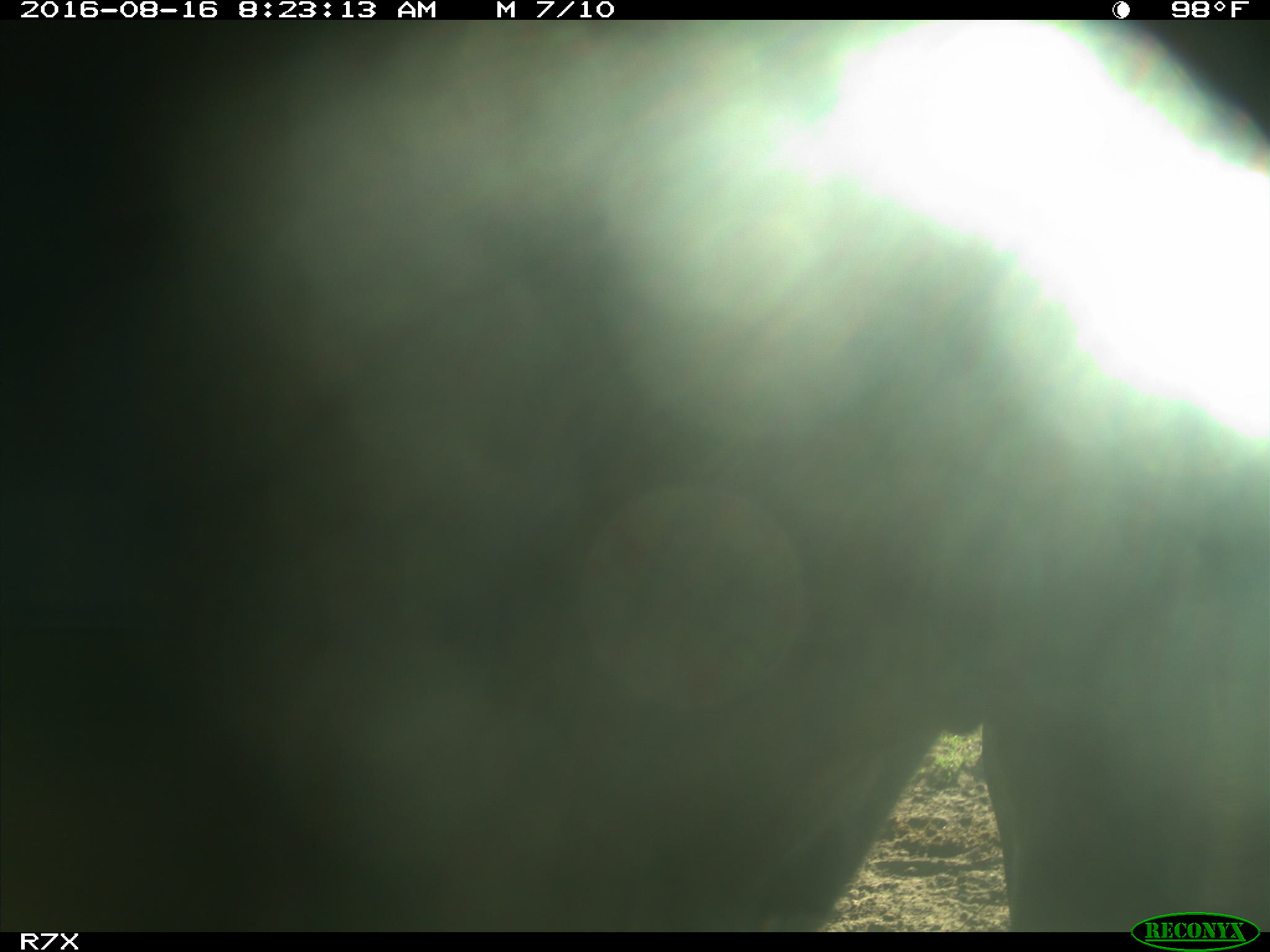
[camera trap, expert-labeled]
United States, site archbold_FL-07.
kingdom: Animalia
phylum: Chordata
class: Mammalia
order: Artiodactyla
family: Bovidae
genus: Bos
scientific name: Bos taurus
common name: domestic cow